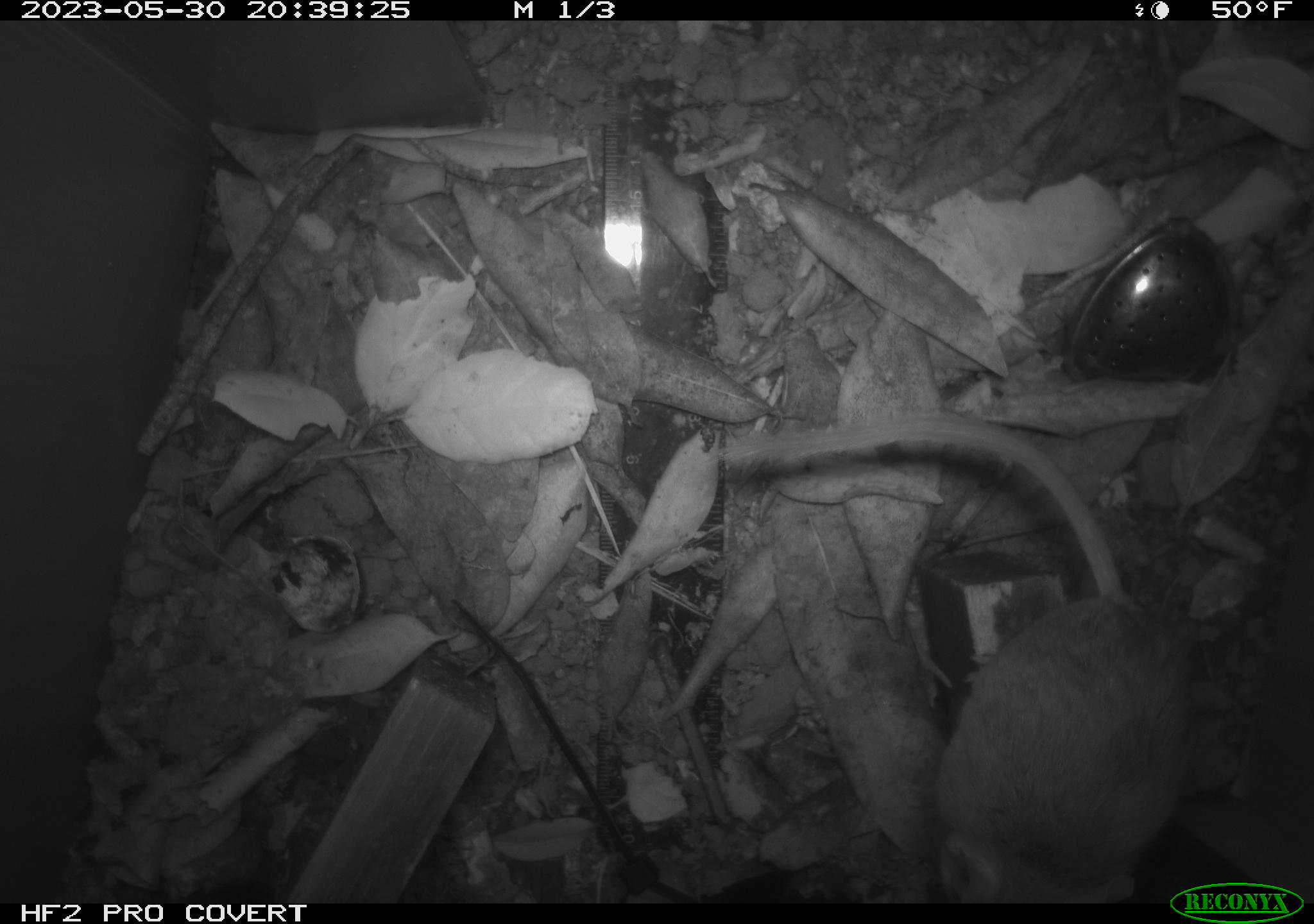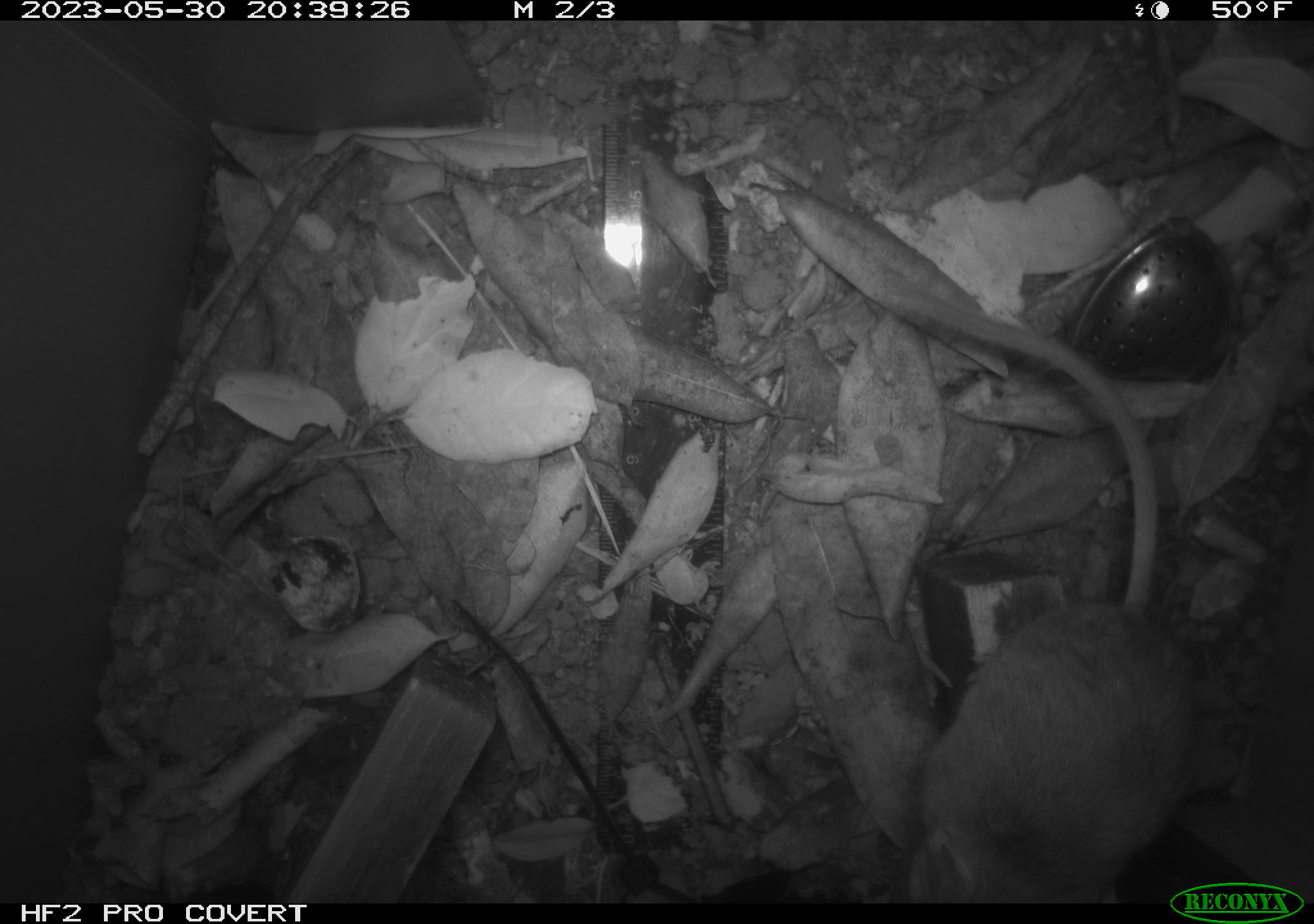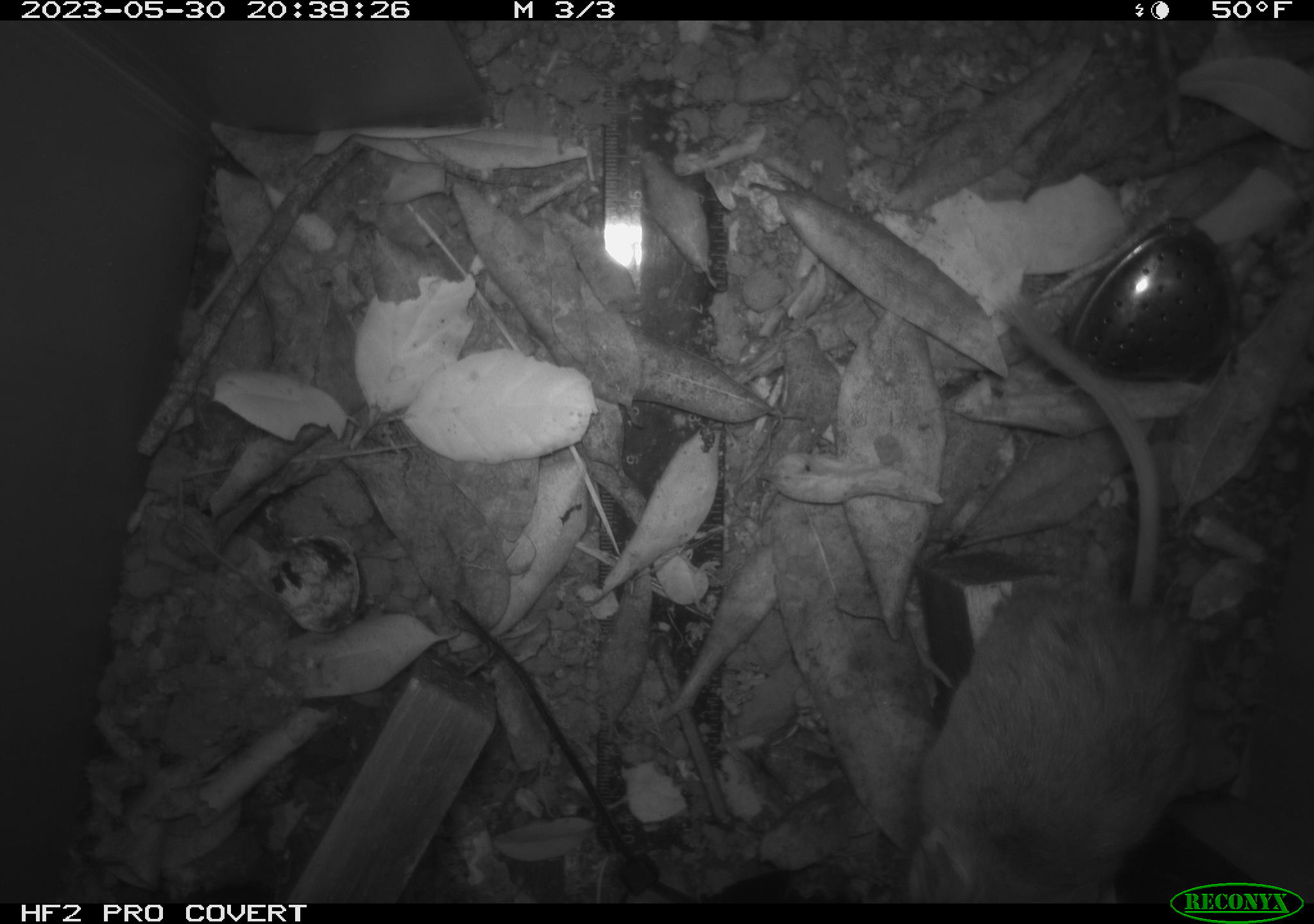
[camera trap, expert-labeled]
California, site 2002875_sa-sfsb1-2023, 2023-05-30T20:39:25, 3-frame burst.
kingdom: Animalia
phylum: Chordata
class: Mammalia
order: Rodentia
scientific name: Rodentia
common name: mouse species